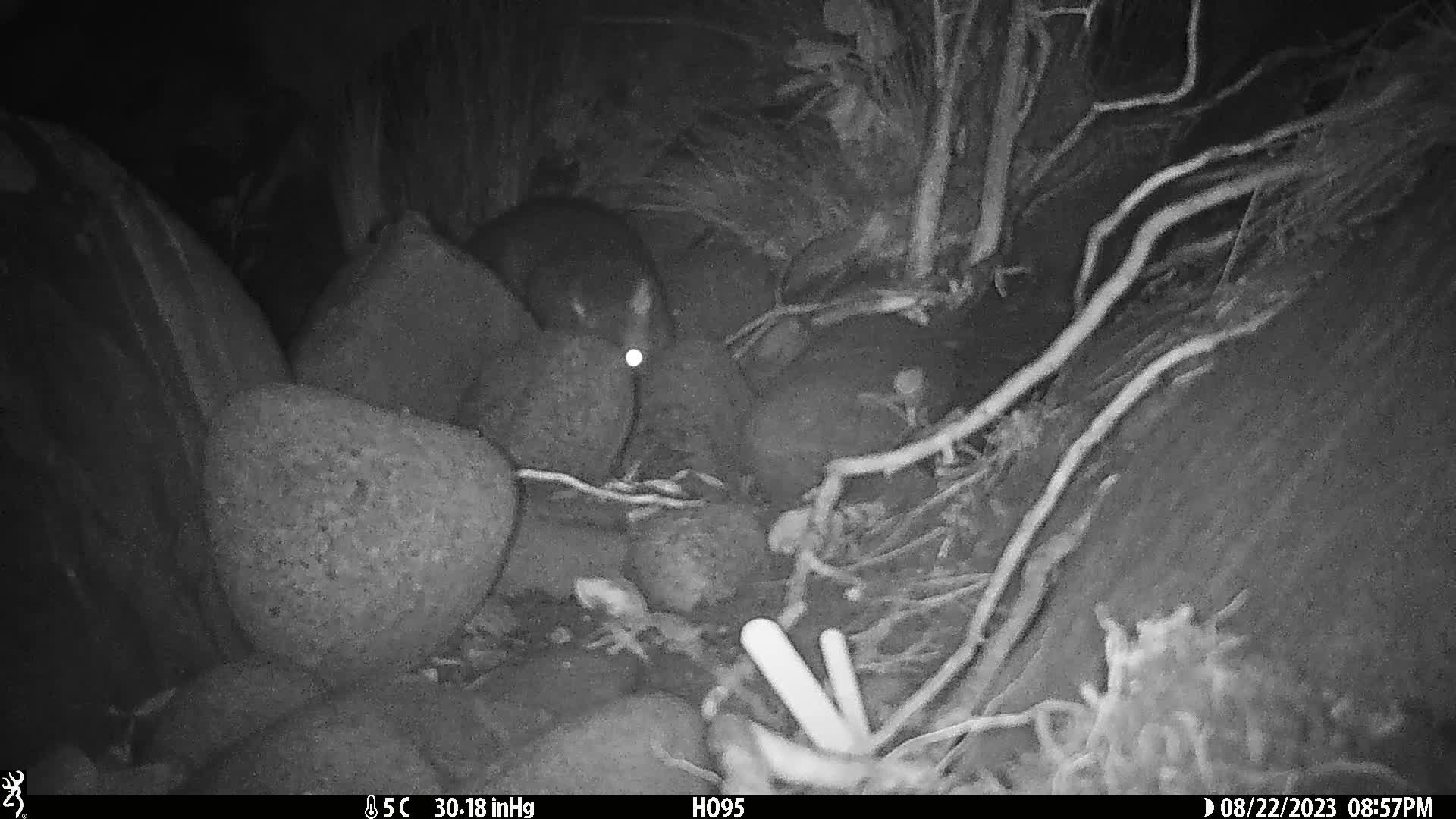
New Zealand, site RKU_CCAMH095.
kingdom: Animalia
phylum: Chordata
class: Mammalia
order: Diprotodontia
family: Phalangeridae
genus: Trichosurus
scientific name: Trichosurus vulpecula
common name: common brushtail possum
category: possum